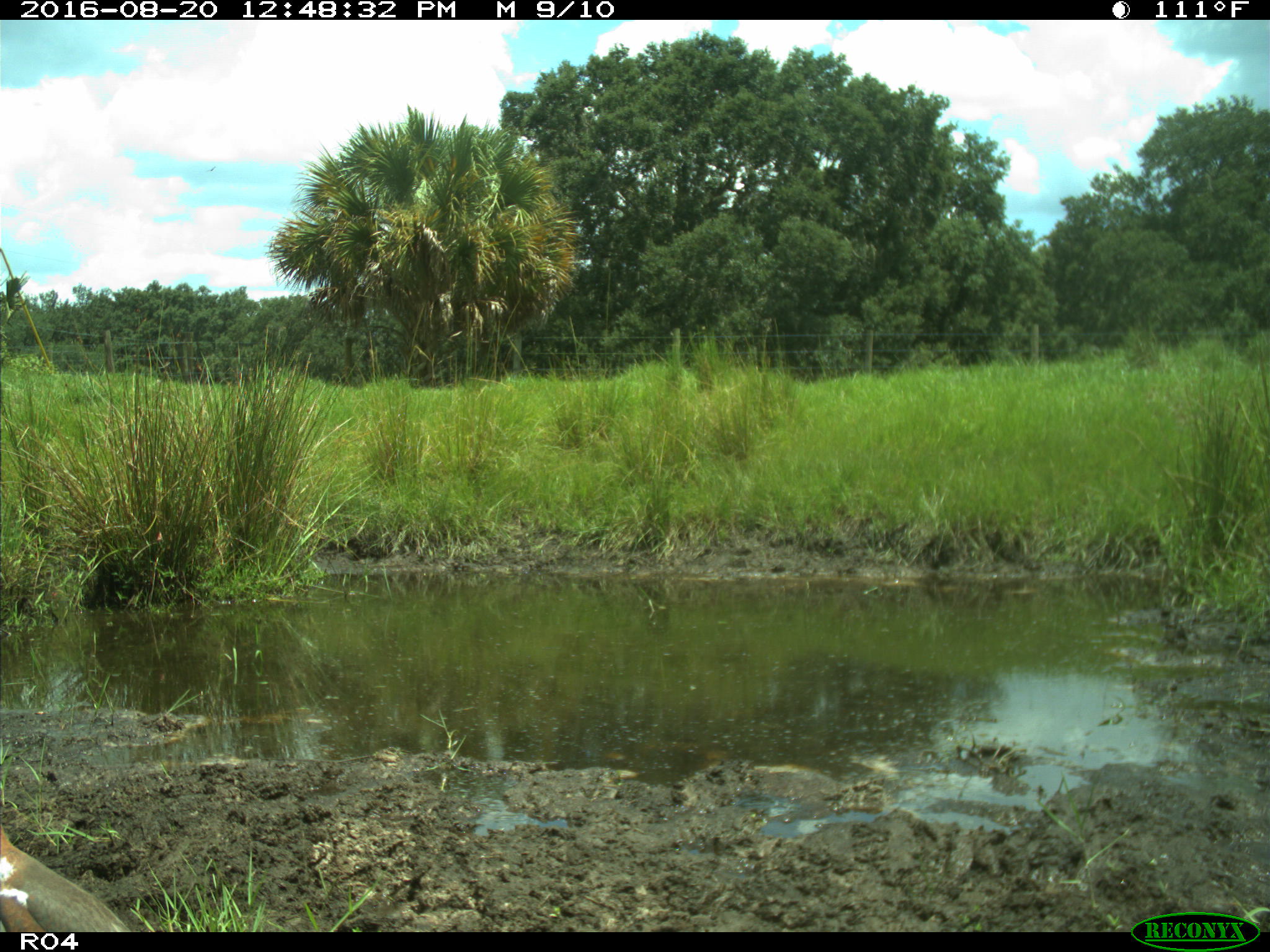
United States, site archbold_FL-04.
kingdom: Animalia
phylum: Chordata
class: Aves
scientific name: Aves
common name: birds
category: unidentified bird